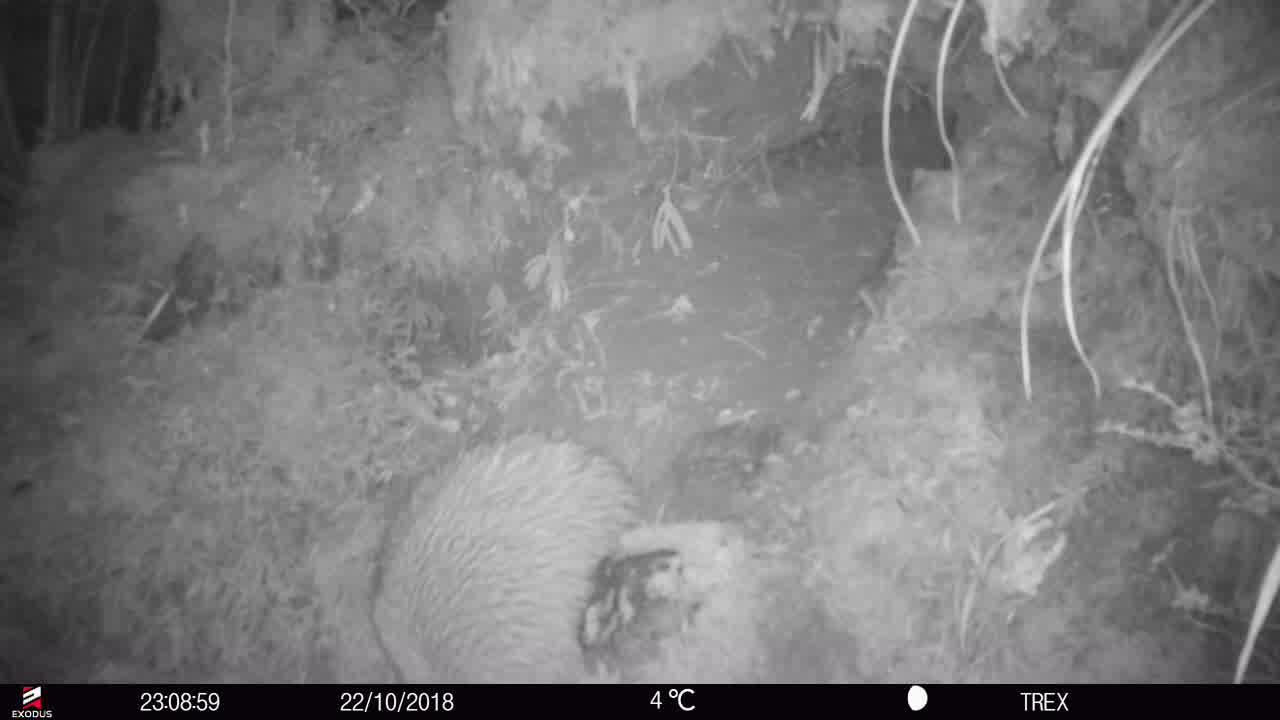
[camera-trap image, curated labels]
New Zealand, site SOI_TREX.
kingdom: Animalia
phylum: Chordata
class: Aves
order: Apterygiformes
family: Apterygidae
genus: Apteryx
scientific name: Apteryx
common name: kiwi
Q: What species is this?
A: Kiwi (Apteryx).